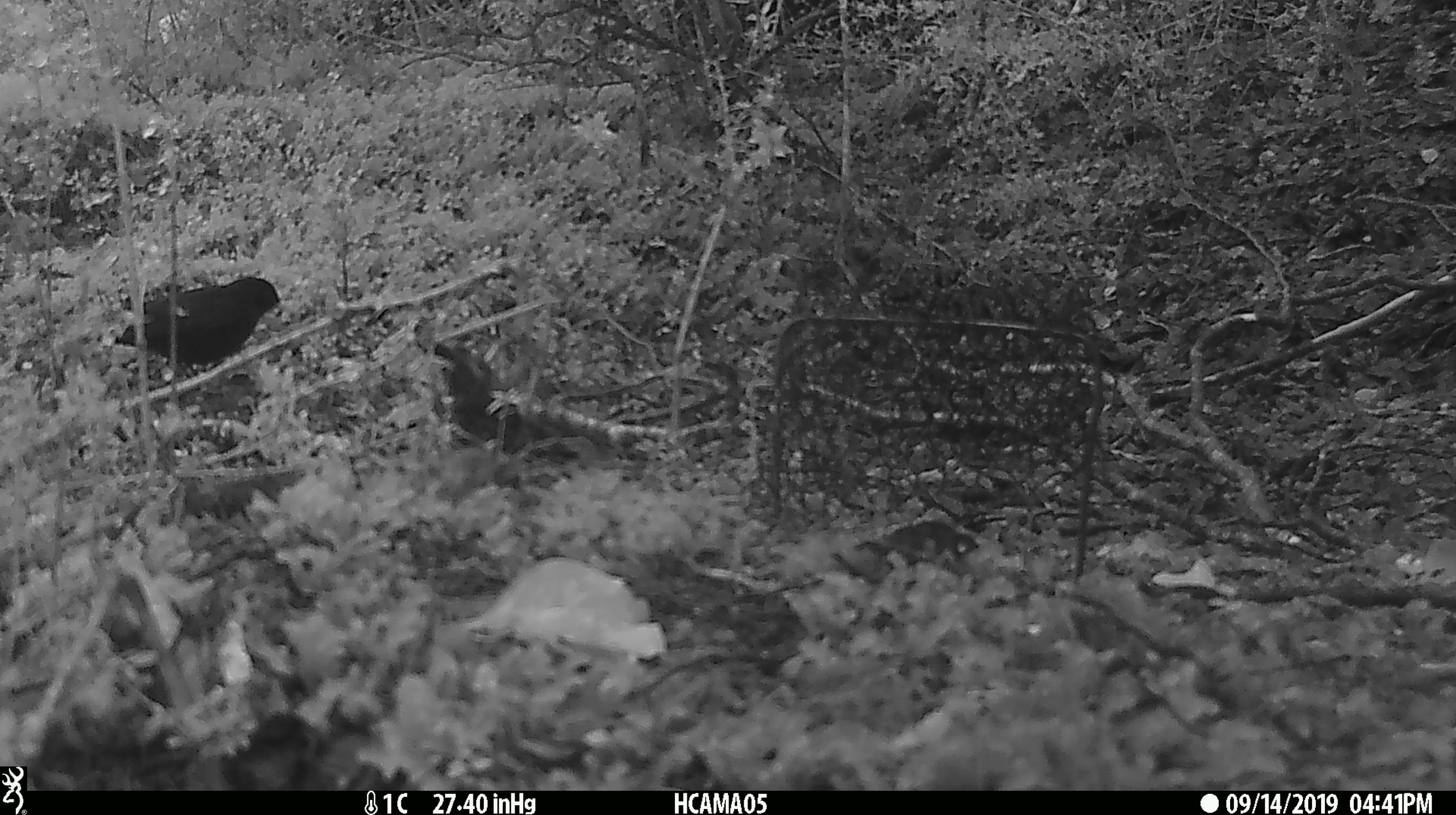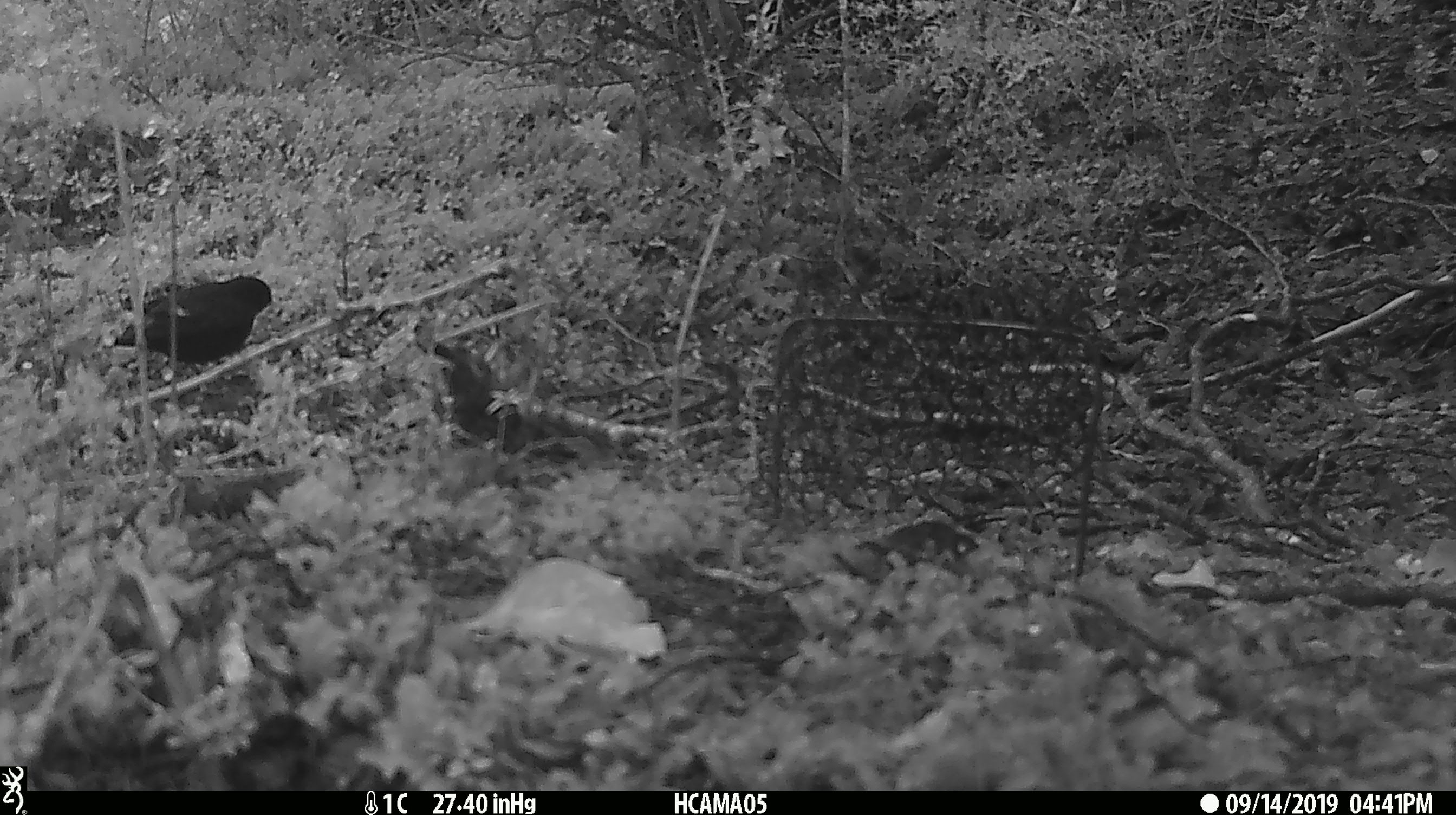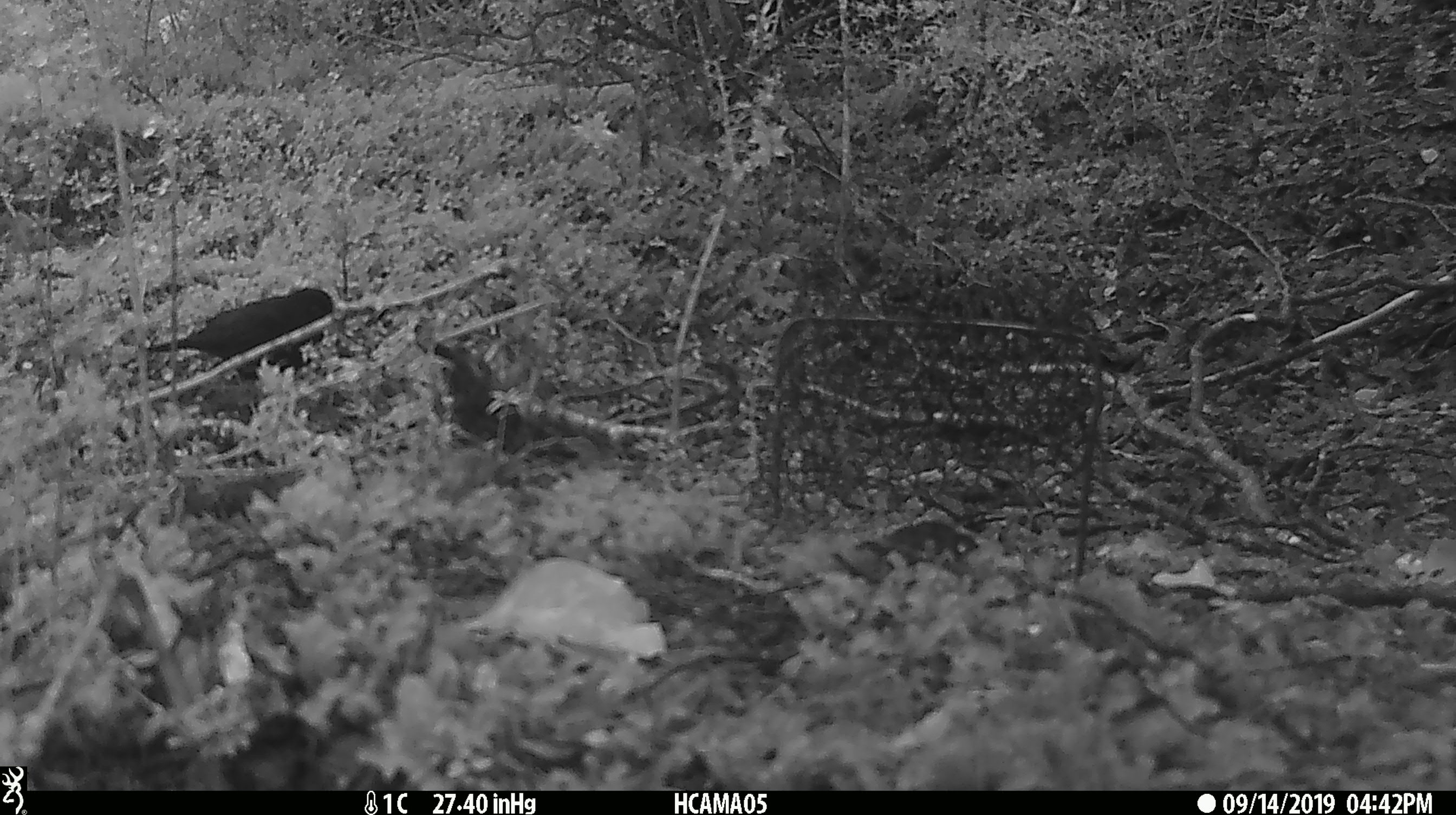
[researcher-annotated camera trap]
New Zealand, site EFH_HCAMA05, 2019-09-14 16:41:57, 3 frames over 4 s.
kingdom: Animalia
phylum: Chordata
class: Aves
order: Passeriformes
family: Turdidae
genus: Turdus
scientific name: Turdus merula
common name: eurasian blackbird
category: blackbird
Blackbird (eurasian blackbird) (Turdus merula).